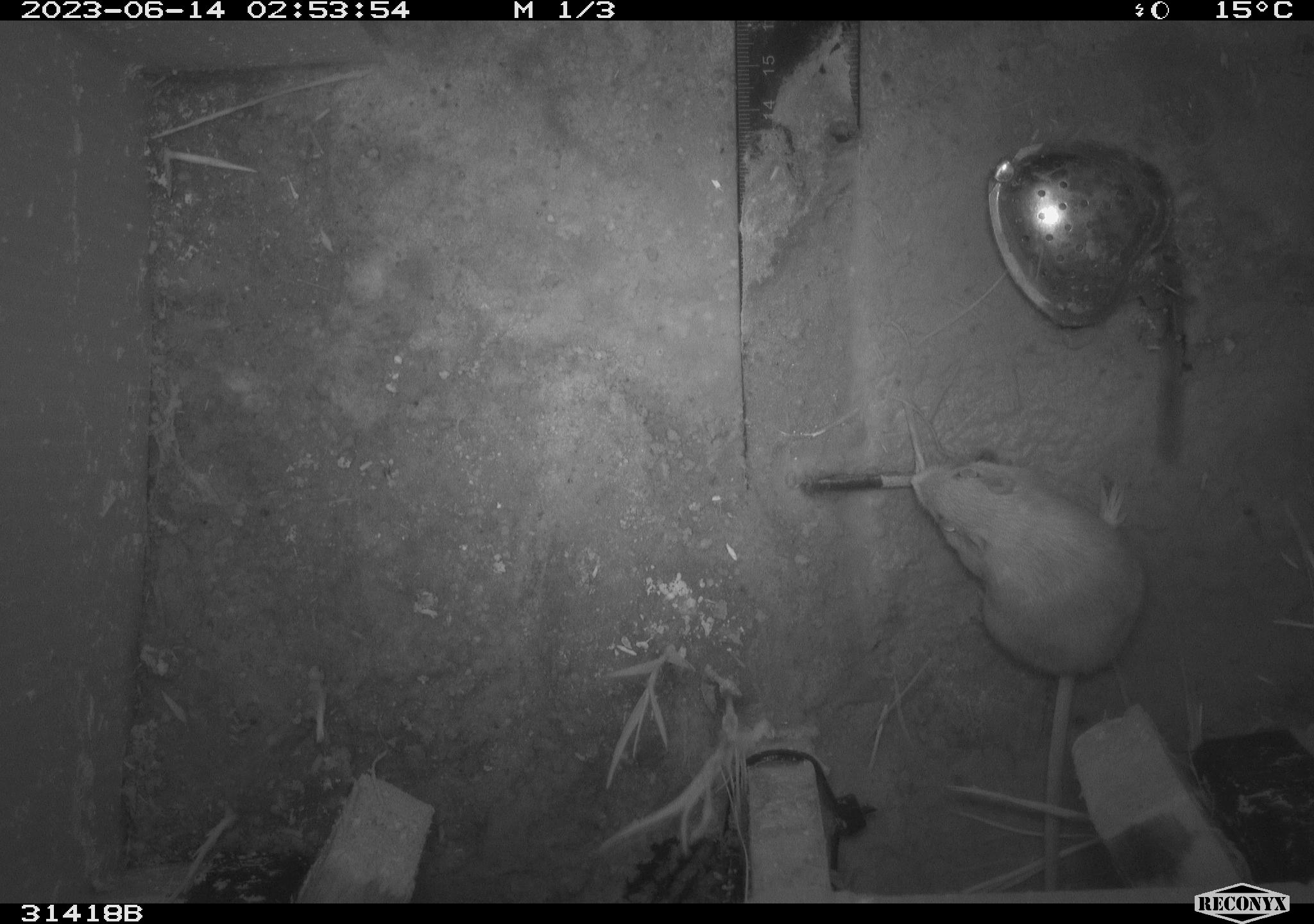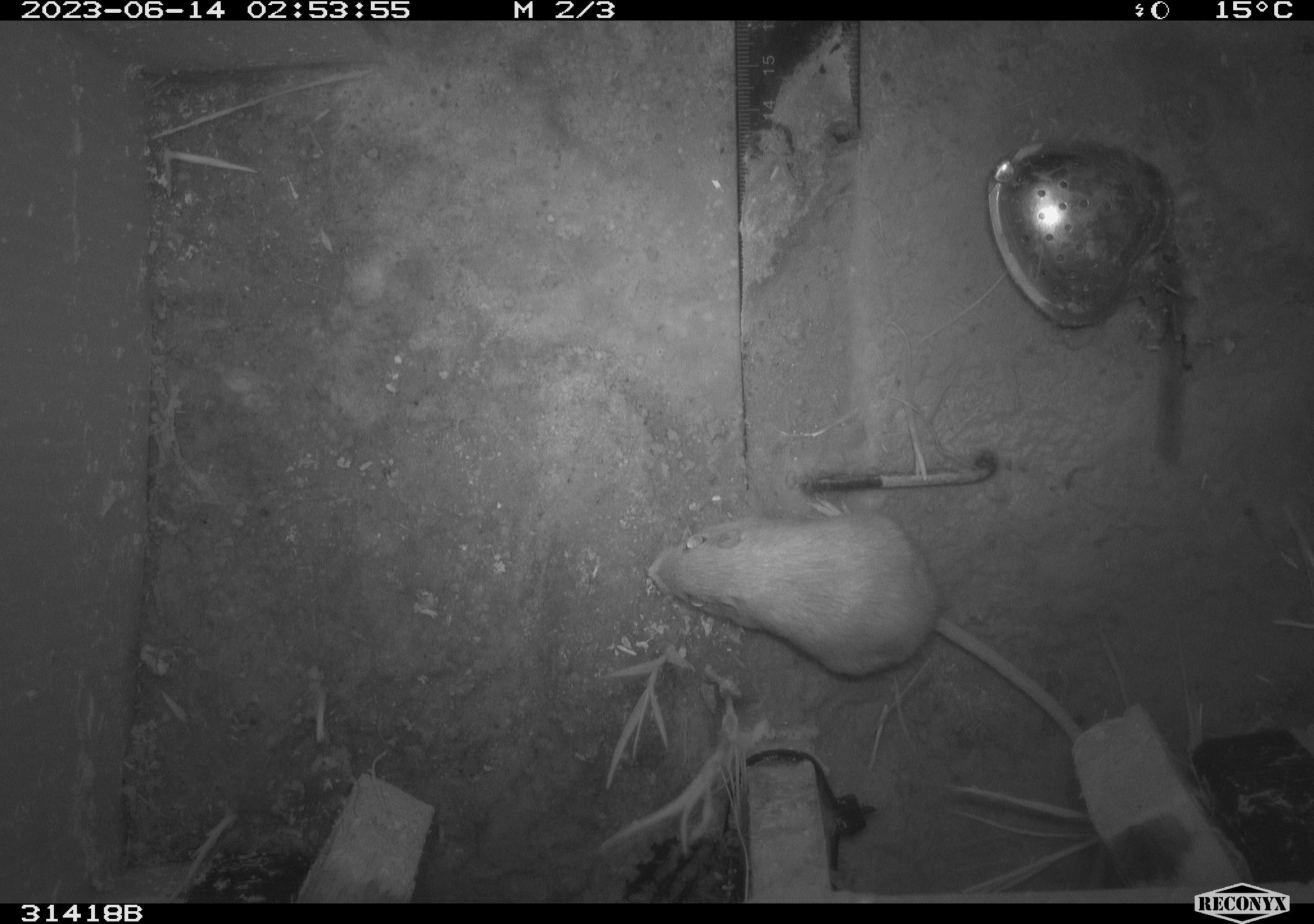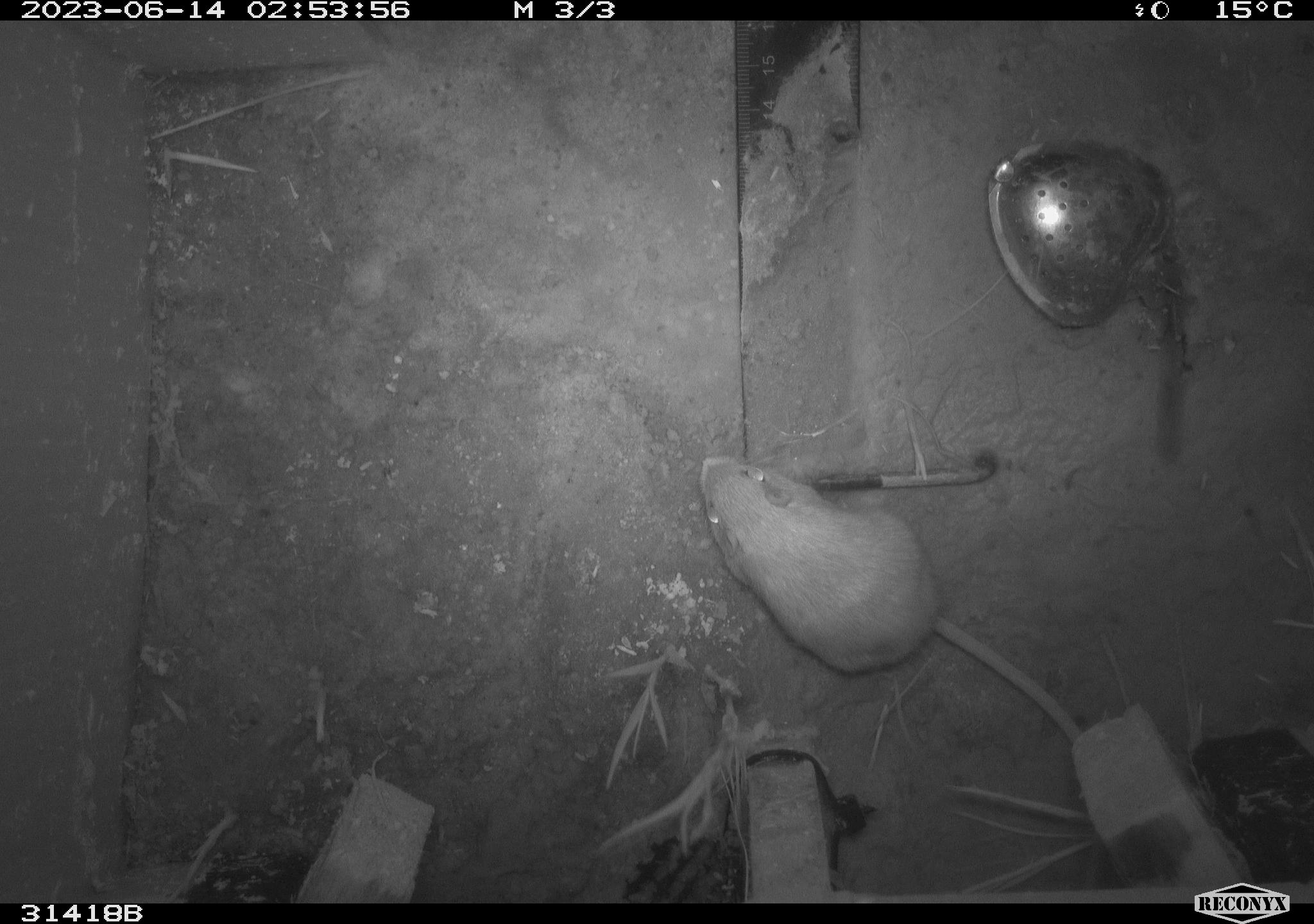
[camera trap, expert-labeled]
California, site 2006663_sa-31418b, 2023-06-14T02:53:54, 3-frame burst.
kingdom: Animalia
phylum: Chordata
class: Mammalia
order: Rodentia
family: Heteromyidae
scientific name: Heteromyidae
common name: kangaroo rats and pocket mice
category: heteromyidae family